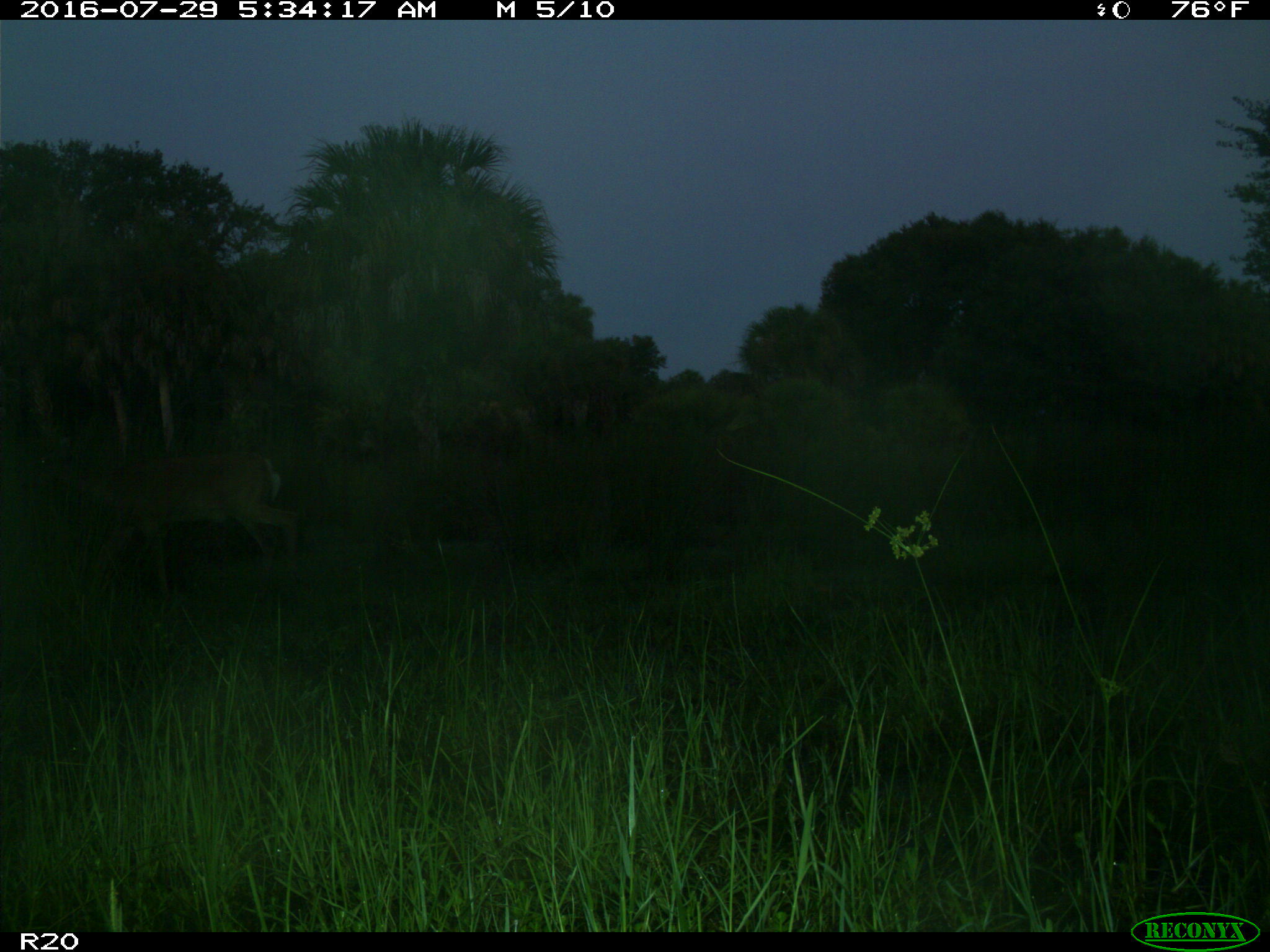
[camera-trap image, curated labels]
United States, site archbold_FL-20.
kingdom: Animalia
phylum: Chordata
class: Mammalia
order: Artiodactyla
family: Cervidae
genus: Odocoileus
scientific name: Odocoileus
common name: deer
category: unidentified deer